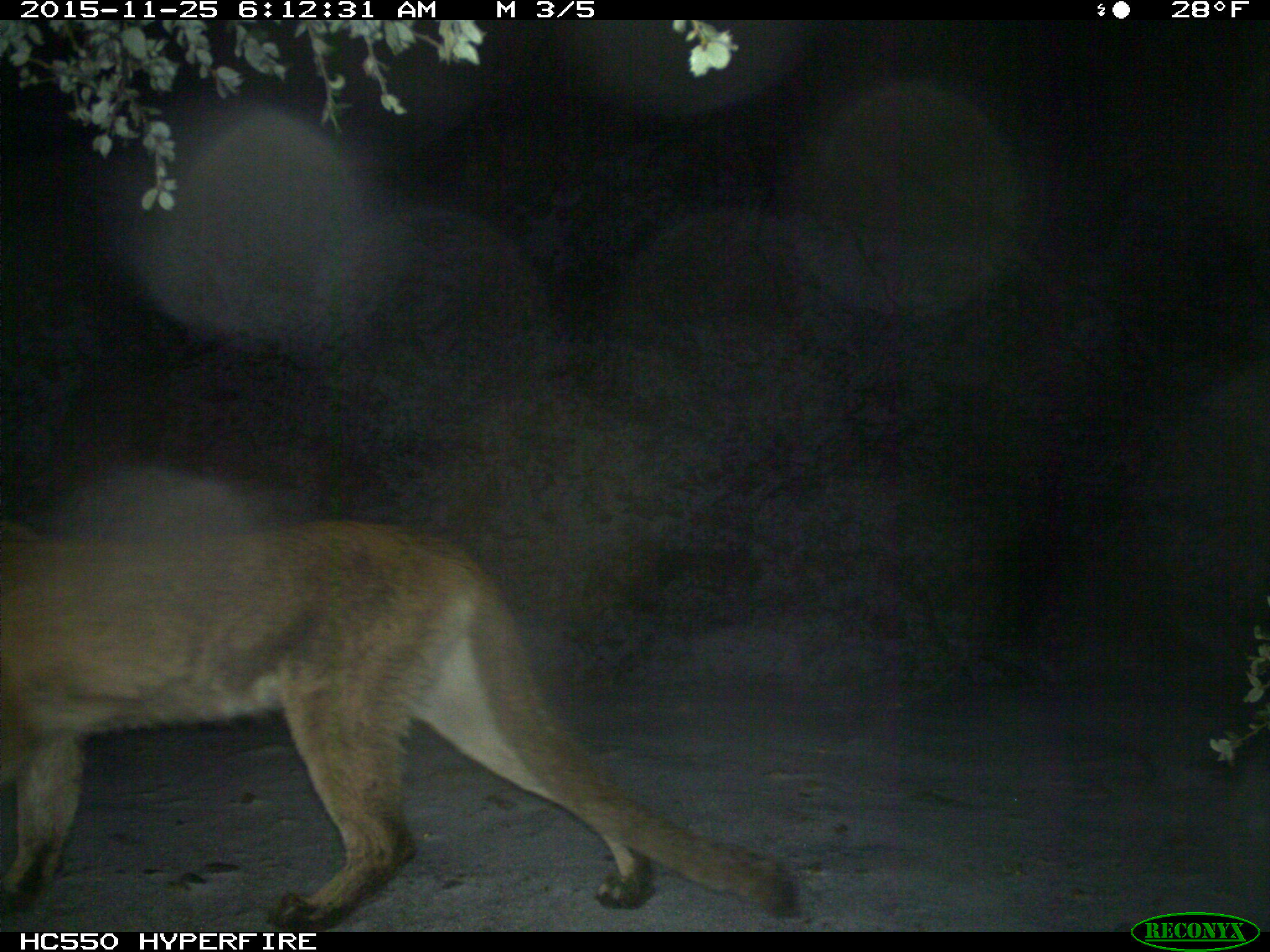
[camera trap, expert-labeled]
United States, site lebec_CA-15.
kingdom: Animalia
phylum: Chordata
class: Mammalia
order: Carnivora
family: Felidae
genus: Puma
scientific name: Puma concolor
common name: mountain lion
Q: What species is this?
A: Puma concolor (mountain lion).